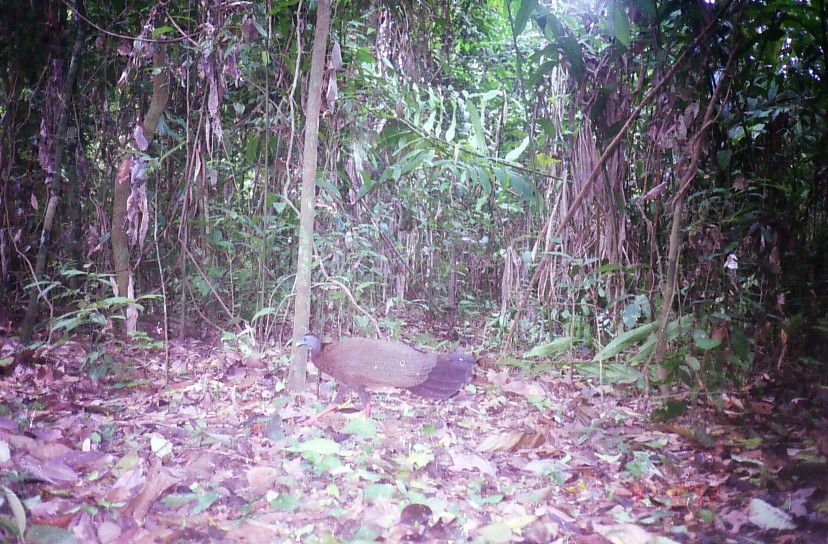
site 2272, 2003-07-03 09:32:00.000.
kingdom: Animalia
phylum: Chordata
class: Aves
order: Galliformes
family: Phasianidae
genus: Argusianus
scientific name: Argusianus argus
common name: great argus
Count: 1.